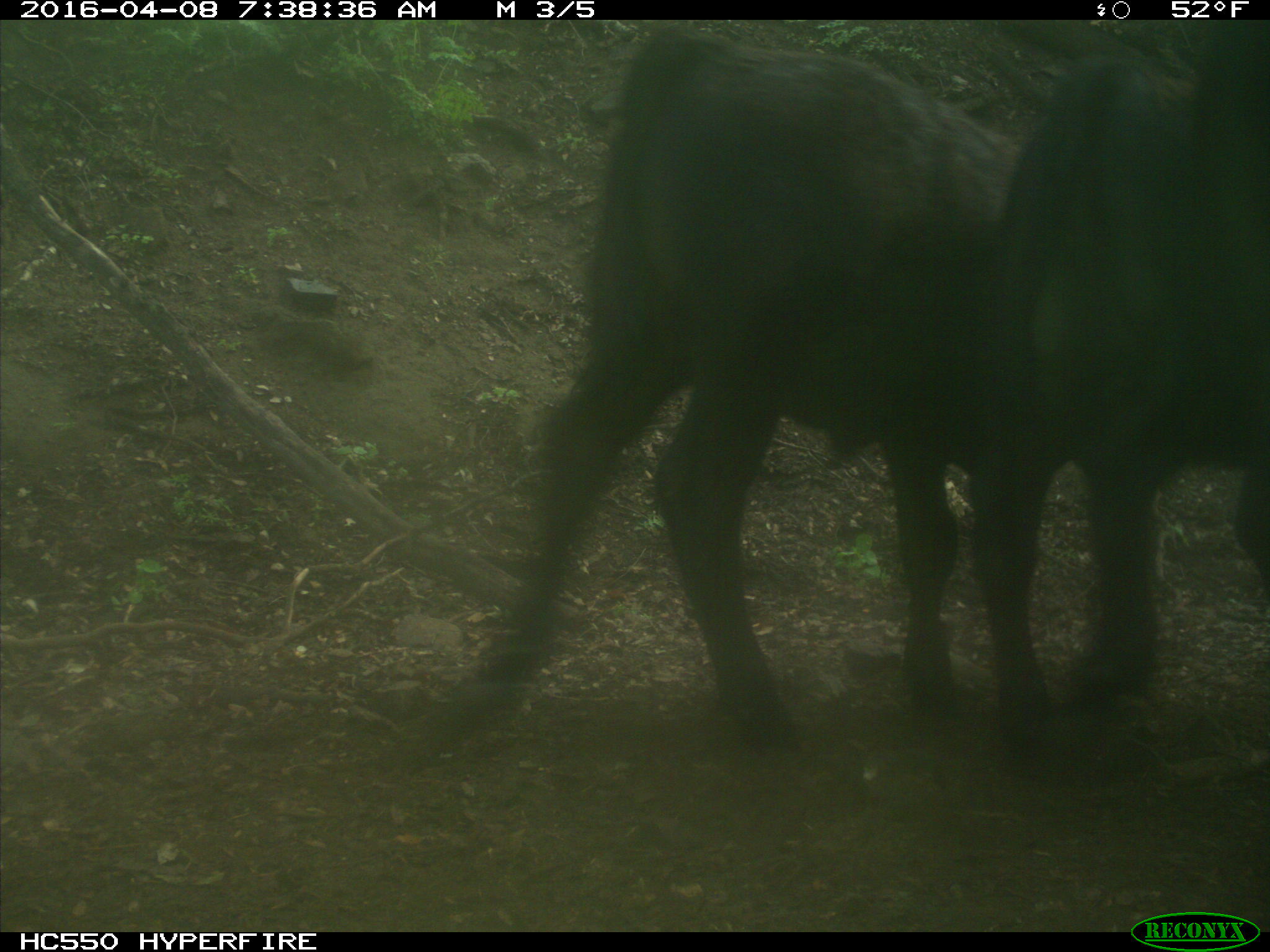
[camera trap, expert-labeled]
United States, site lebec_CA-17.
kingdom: Animalia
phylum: Chordata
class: Mammalia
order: Artiodactyla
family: Bovidae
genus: Bos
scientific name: Bos taurus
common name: domestic cow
Bos taurus (domestic cow).